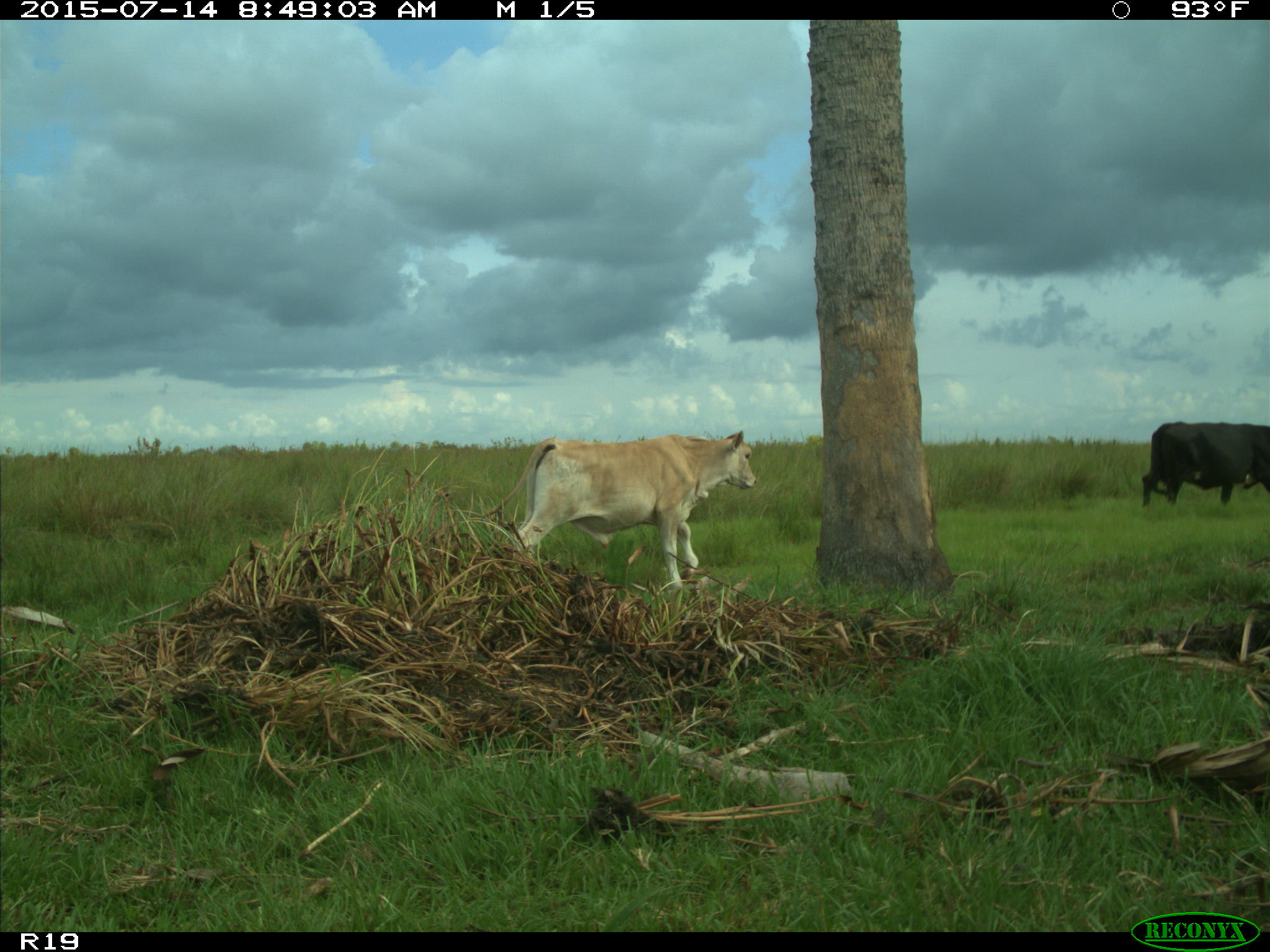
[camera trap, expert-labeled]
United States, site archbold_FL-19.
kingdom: Animalia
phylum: Chordata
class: Mammalia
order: Artiodactyla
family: Bovidae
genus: Bos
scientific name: Bos taurus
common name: domestic cow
Bos taurus (domestic cow).